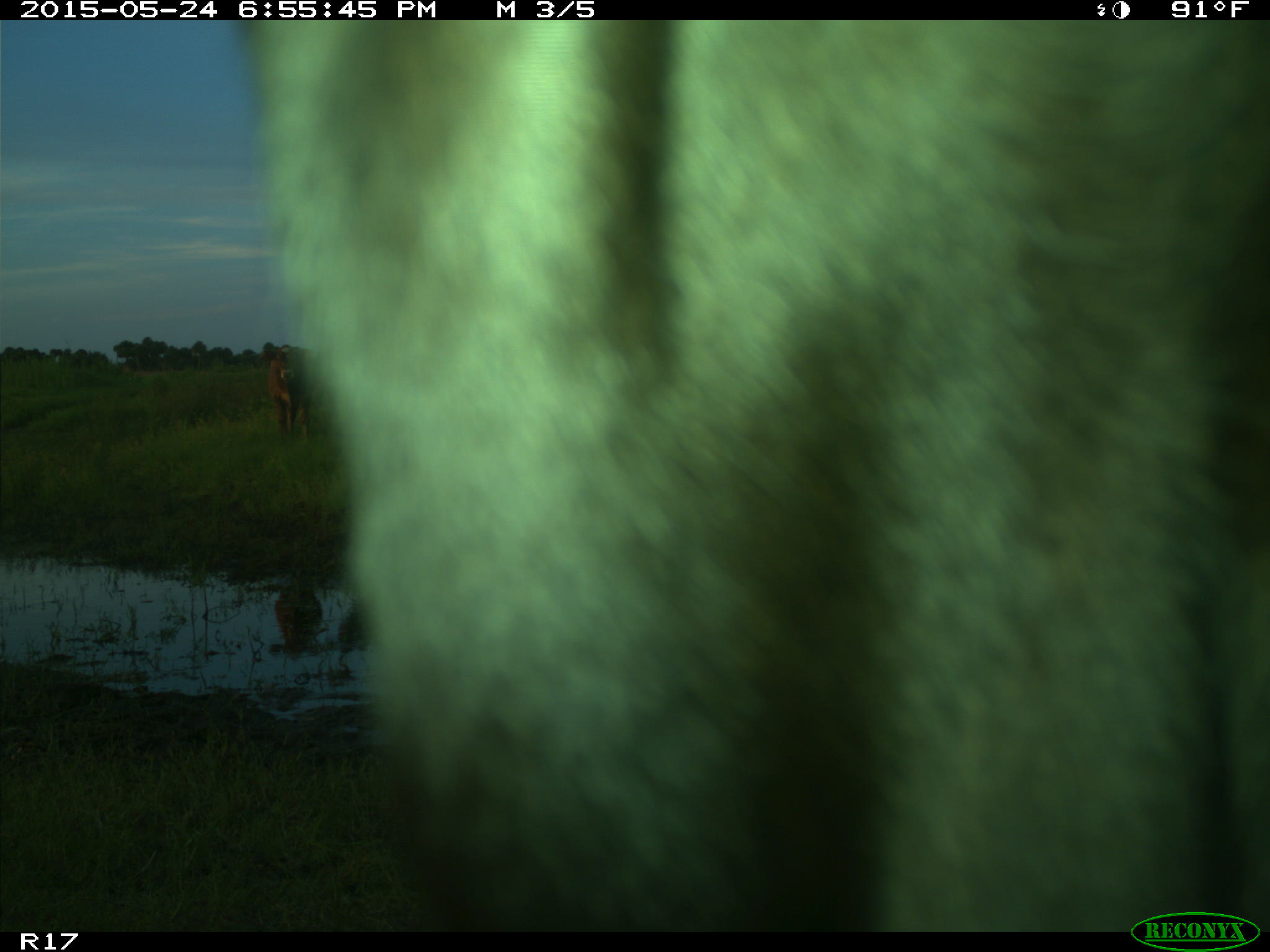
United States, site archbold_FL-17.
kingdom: Animalia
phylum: Chordata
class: Mammalia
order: Artiodactyla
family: Bovidae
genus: Bos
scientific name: Bos taurus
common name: domestic cow